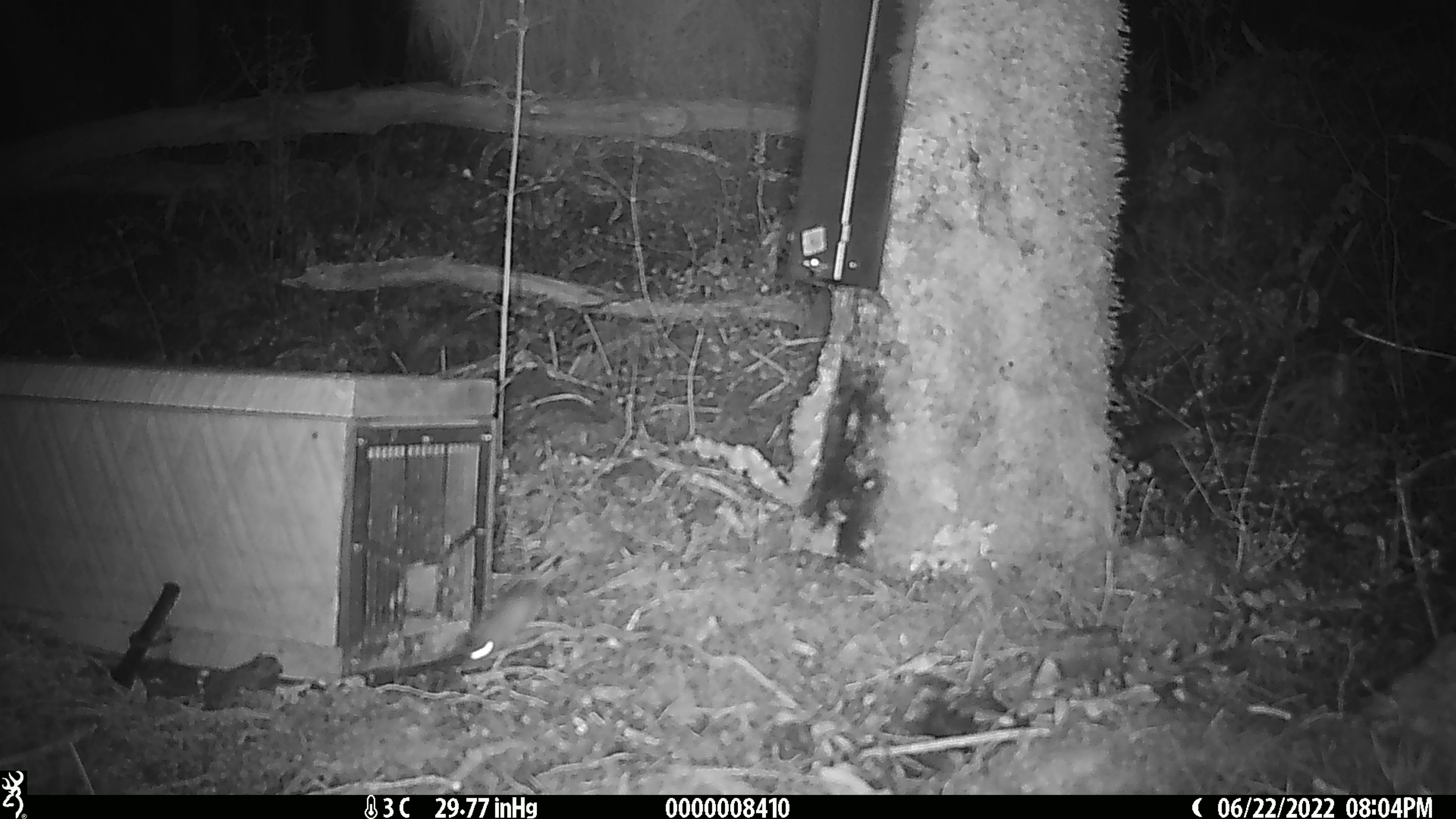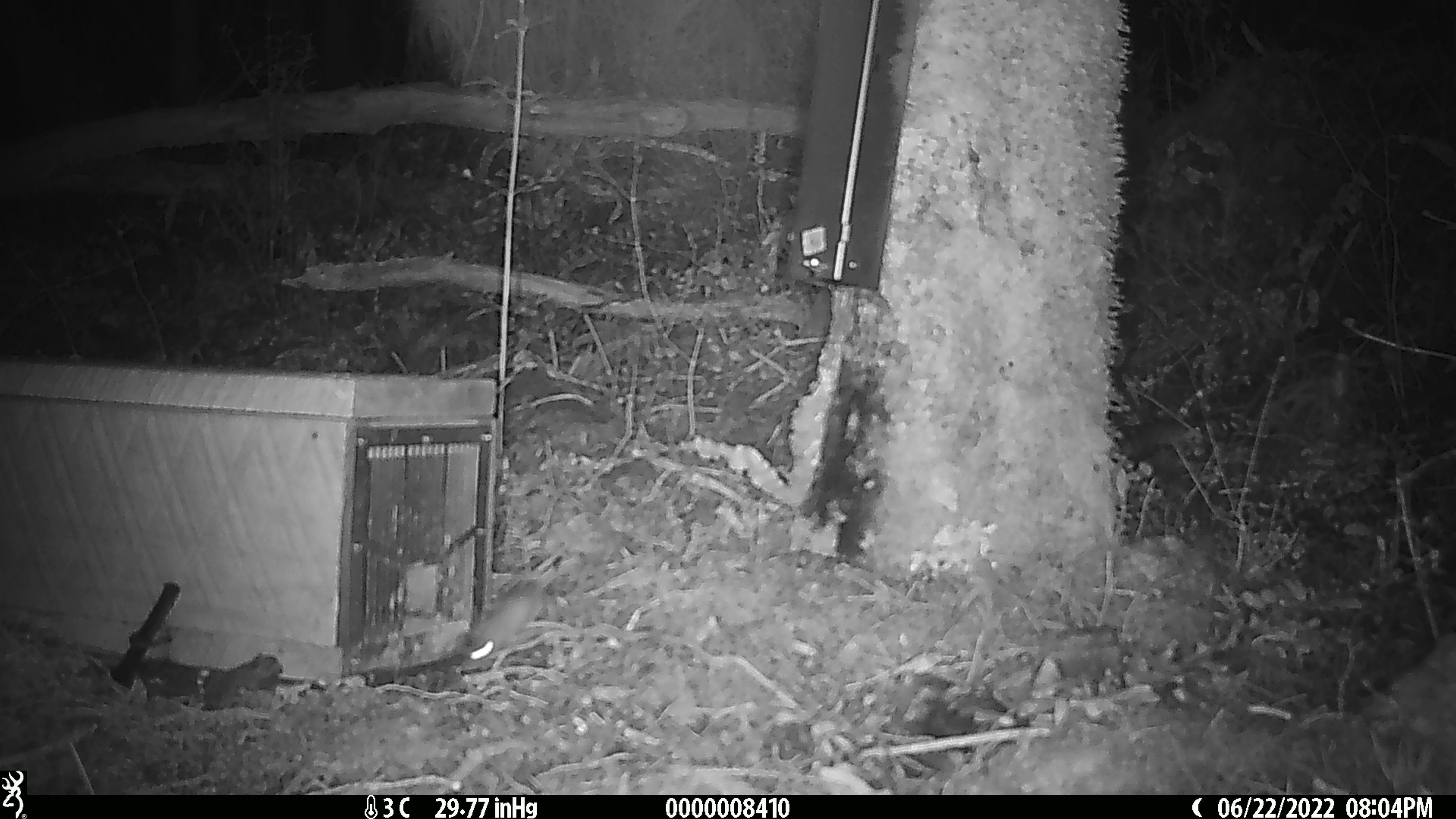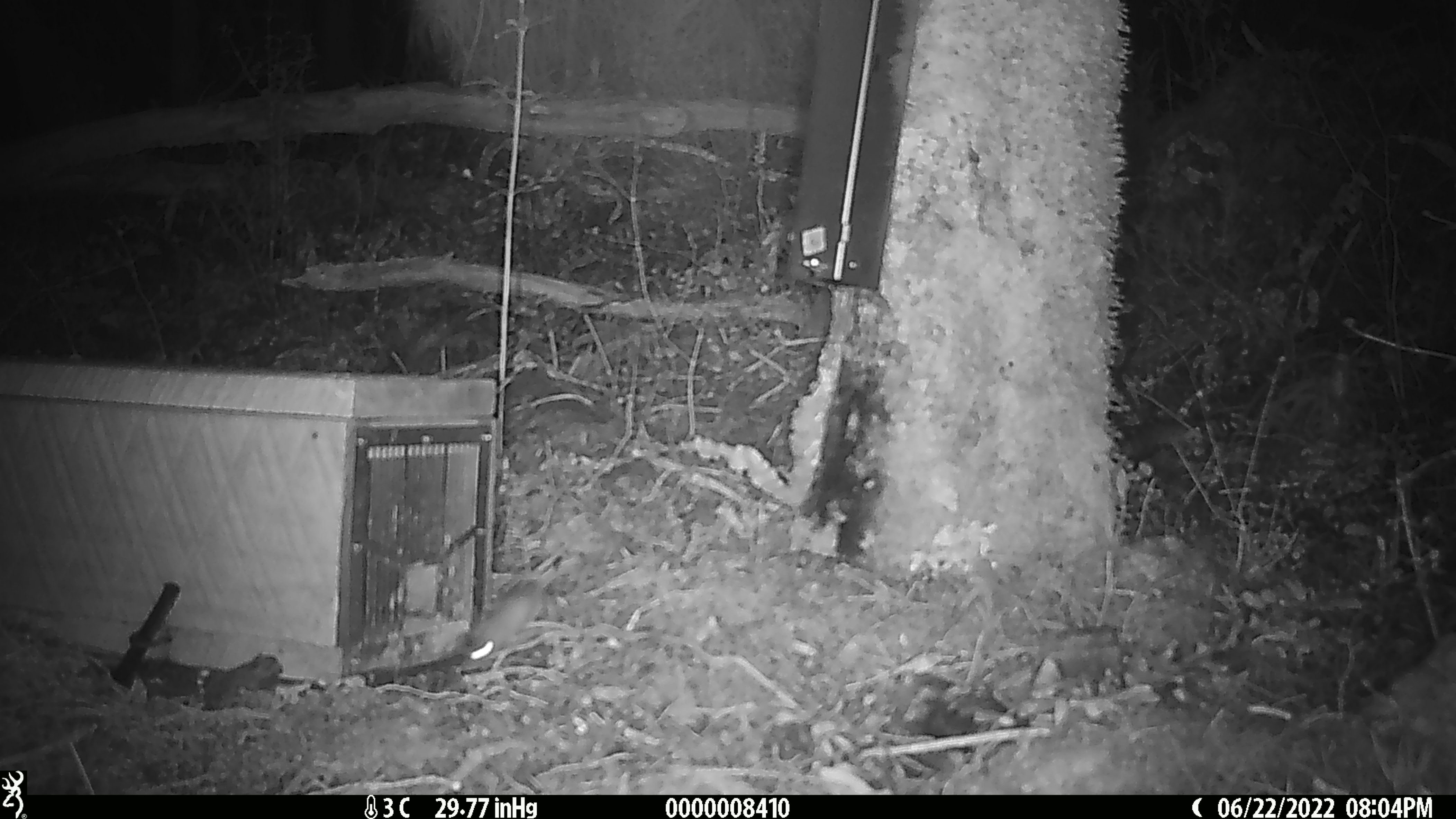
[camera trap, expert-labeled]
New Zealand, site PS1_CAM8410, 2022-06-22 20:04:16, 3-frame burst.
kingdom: Animalia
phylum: Chordata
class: Mammalia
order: Rodentia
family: Muridae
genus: Mus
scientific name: Mus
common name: mouse